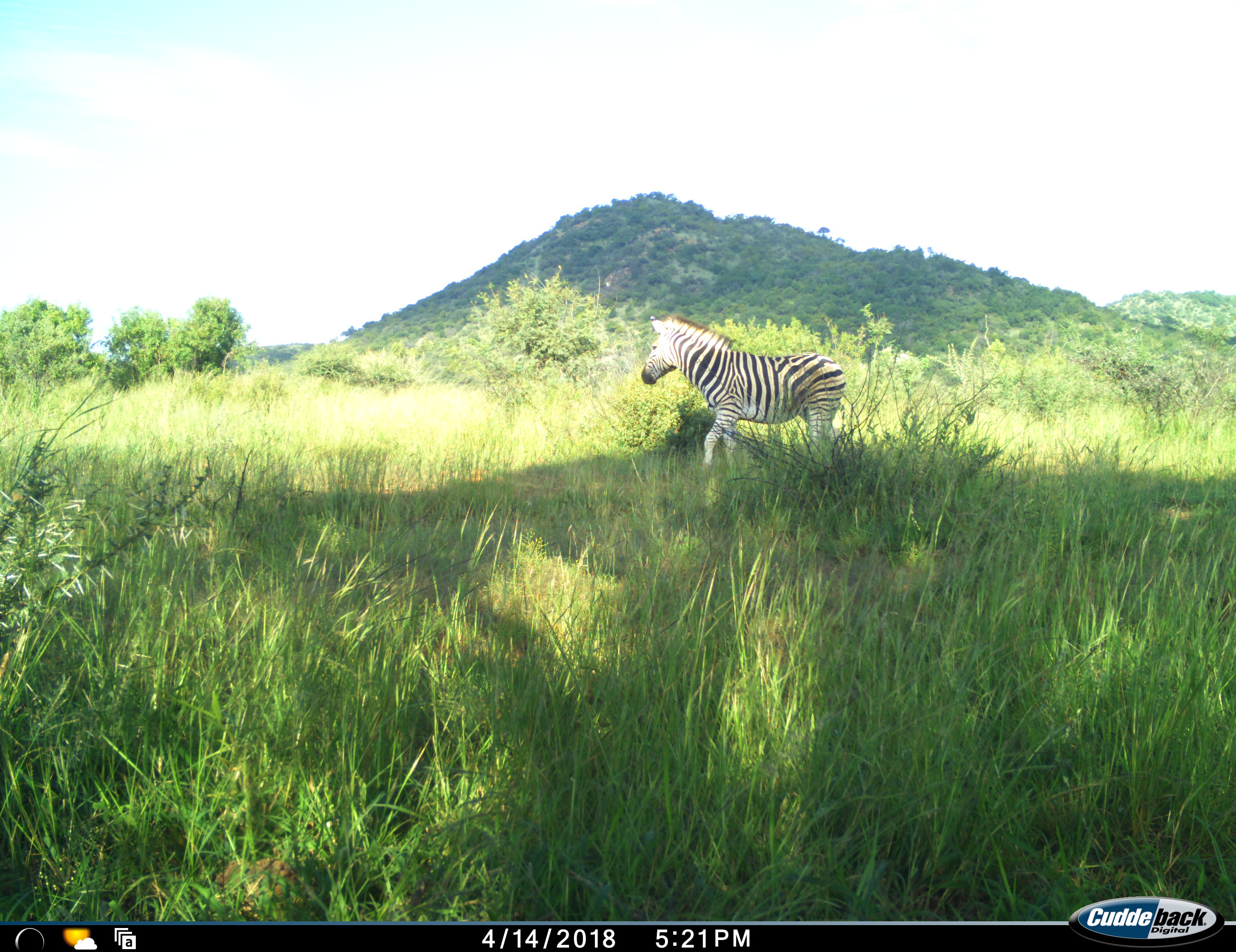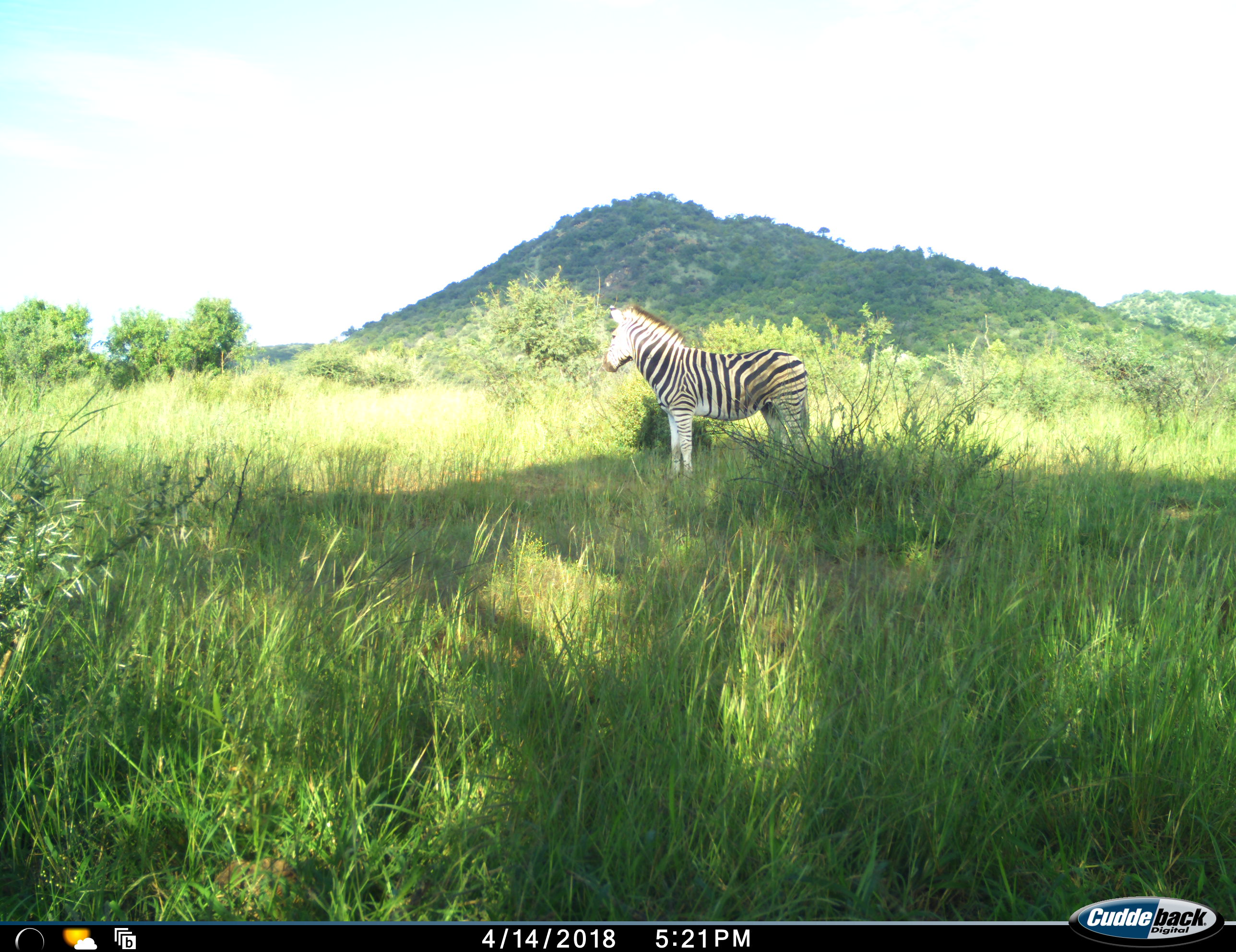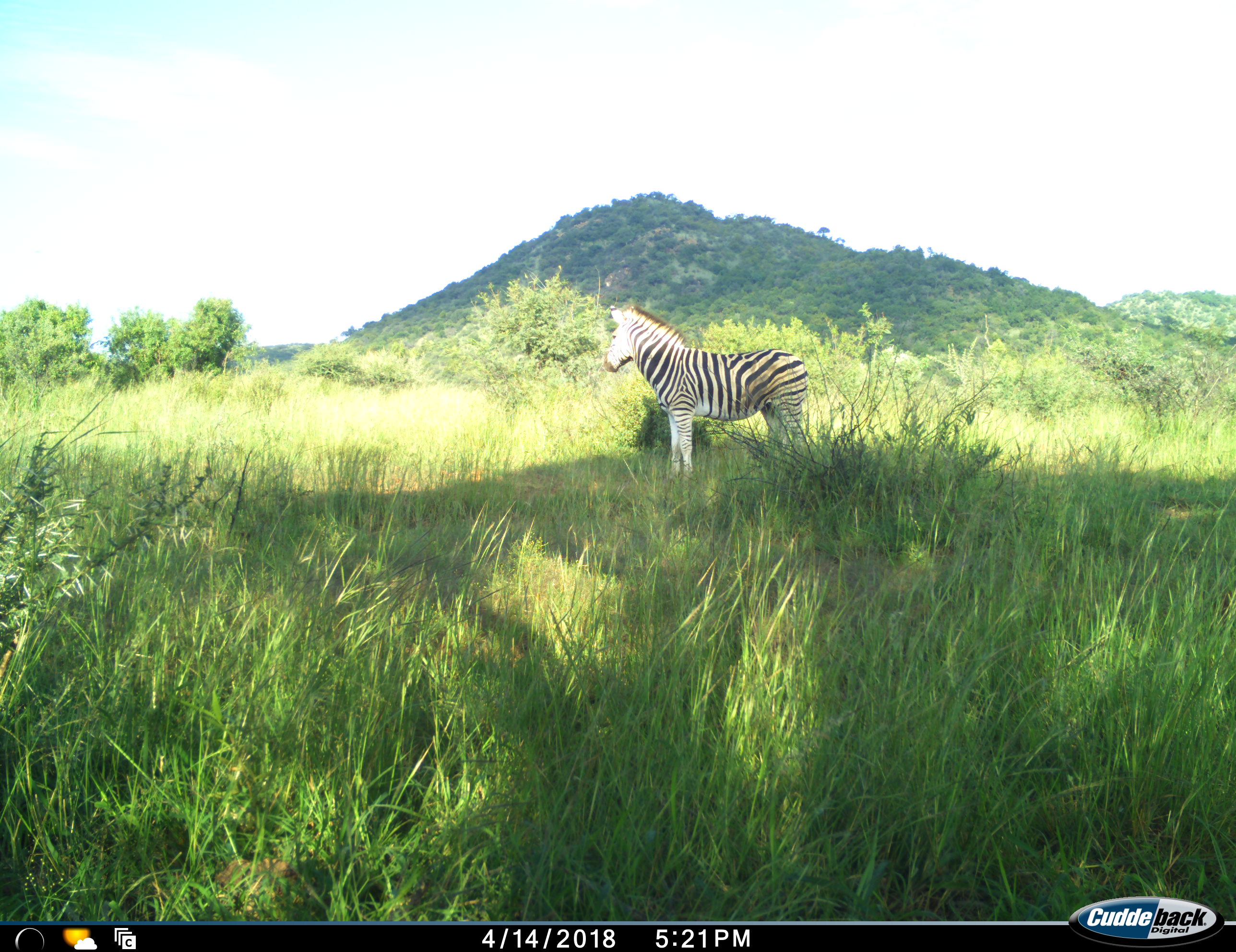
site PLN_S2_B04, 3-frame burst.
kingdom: Animalia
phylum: Chordata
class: Mammalia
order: Perissodactyla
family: Equidae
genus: Equus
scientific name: Equus quagga burchellii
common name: burchell's zebra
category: zebraburchells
Zebraburchells (burchell's zebra) (Equus quagga burchellii), count 1. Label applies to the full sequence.